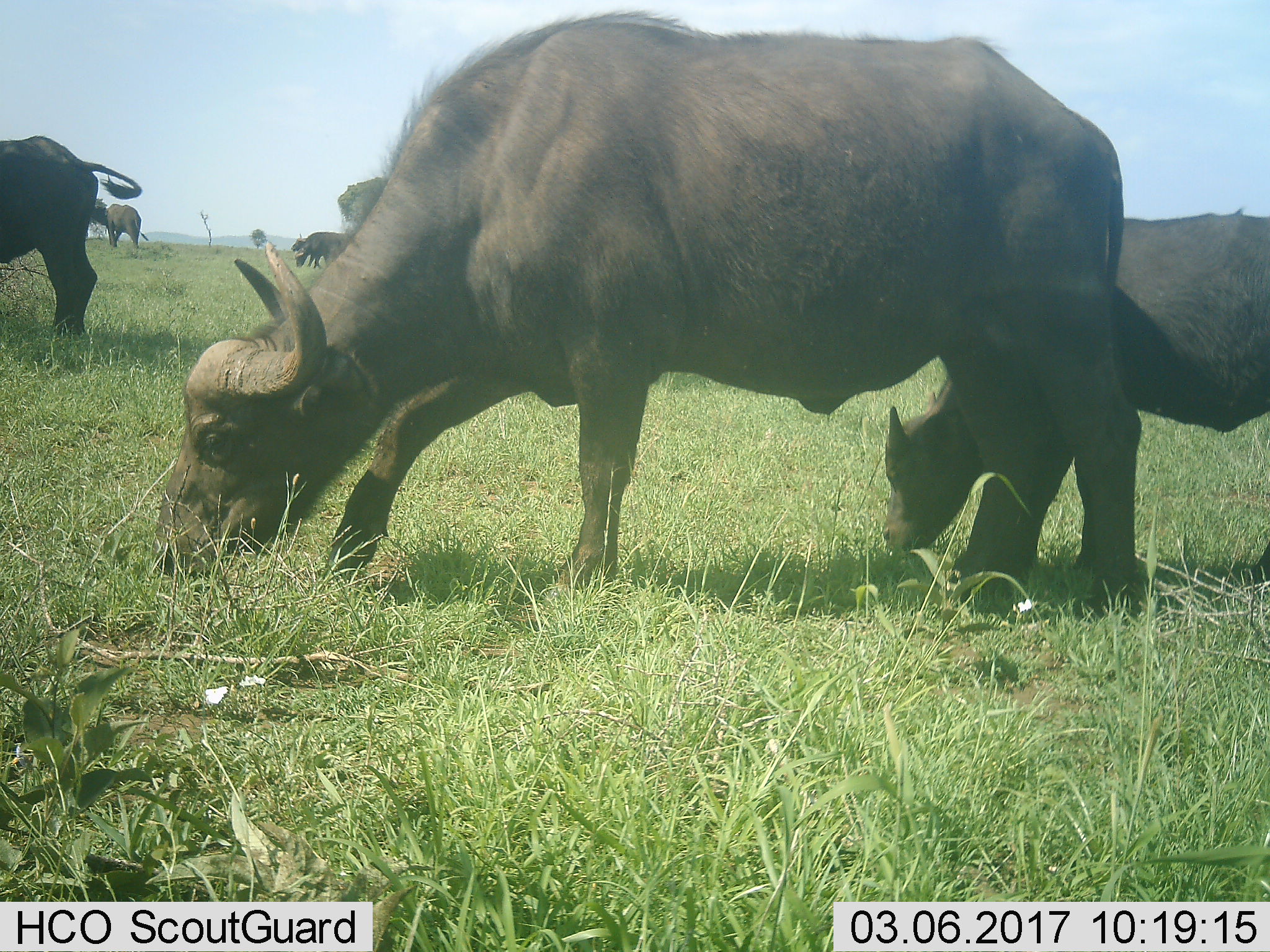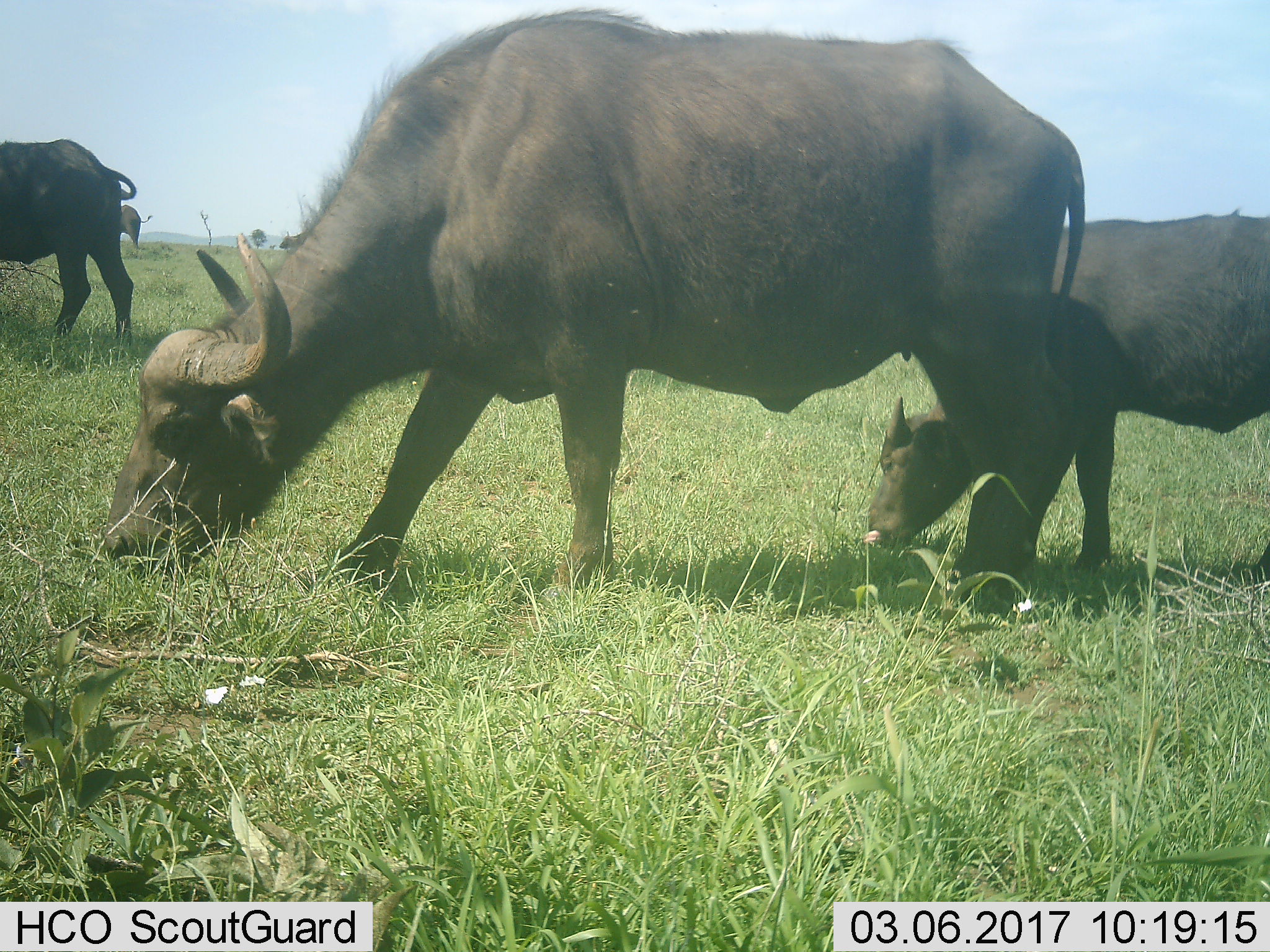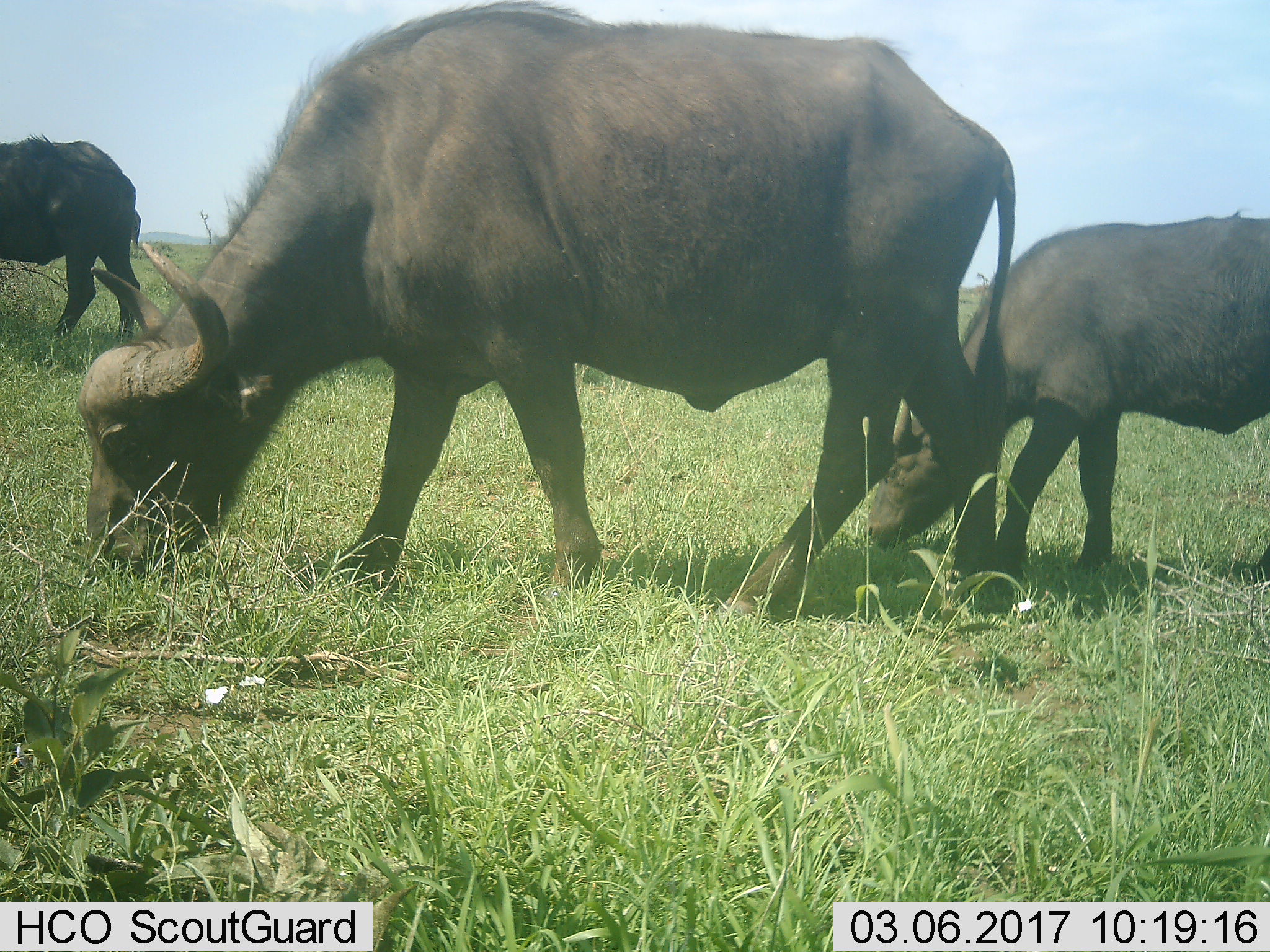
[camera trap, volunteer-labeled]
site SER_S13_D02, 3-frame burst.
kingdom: Animalia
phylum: Chordata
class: Mammalia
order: Artiodactyla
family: Bovidae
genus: Syncerus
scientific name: Syncerus caffer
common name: african buffalo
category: buffalo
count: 5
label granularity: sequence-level